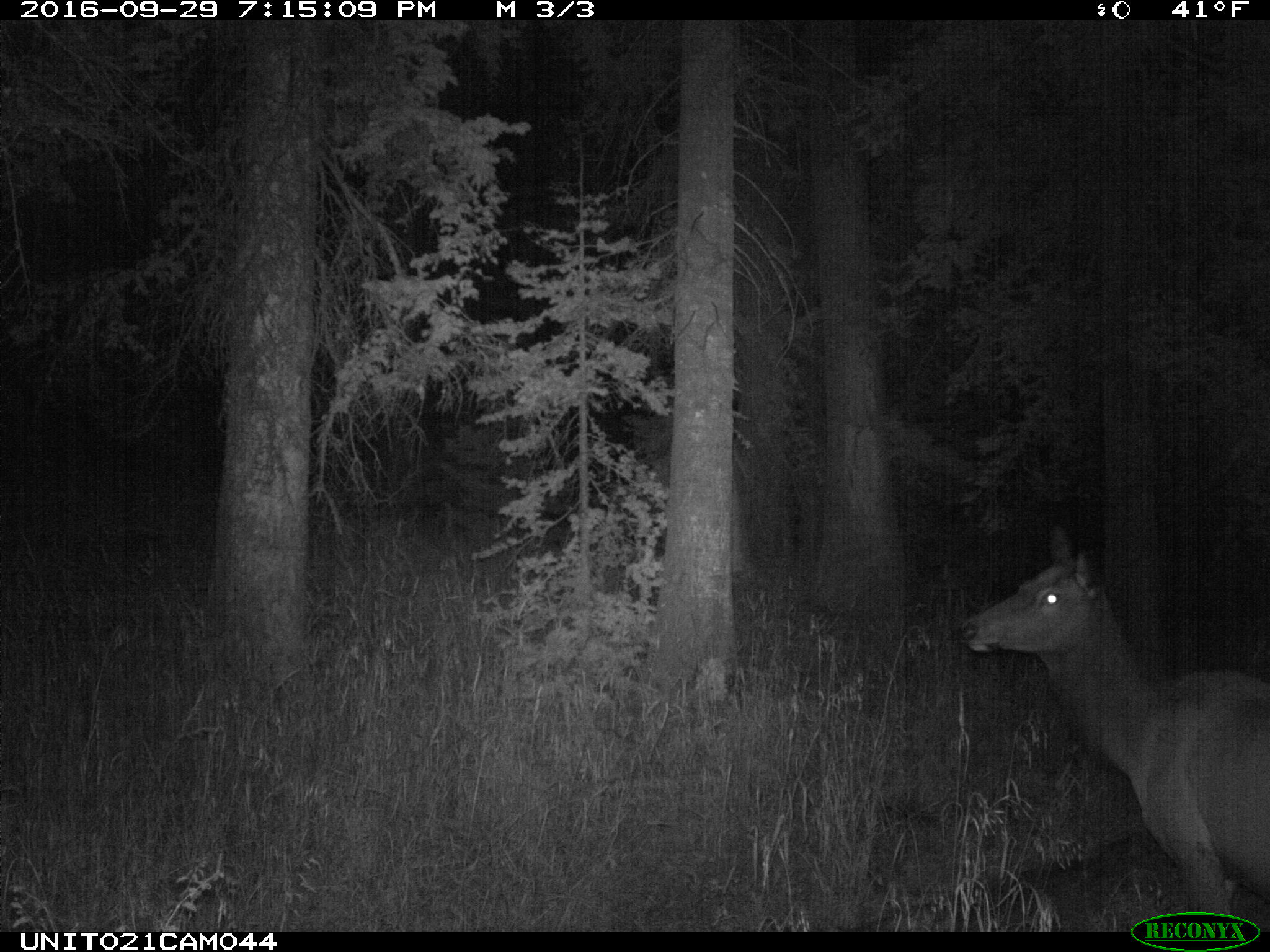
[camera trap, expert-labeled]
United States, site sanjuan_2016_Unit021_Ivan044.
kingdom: Animalia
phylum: Chordata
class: Mammalia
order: Artiodactyla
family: Cervidae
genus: Cervus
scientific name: Cervus elaphus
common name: red deer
Cervus elaphus (red deer).